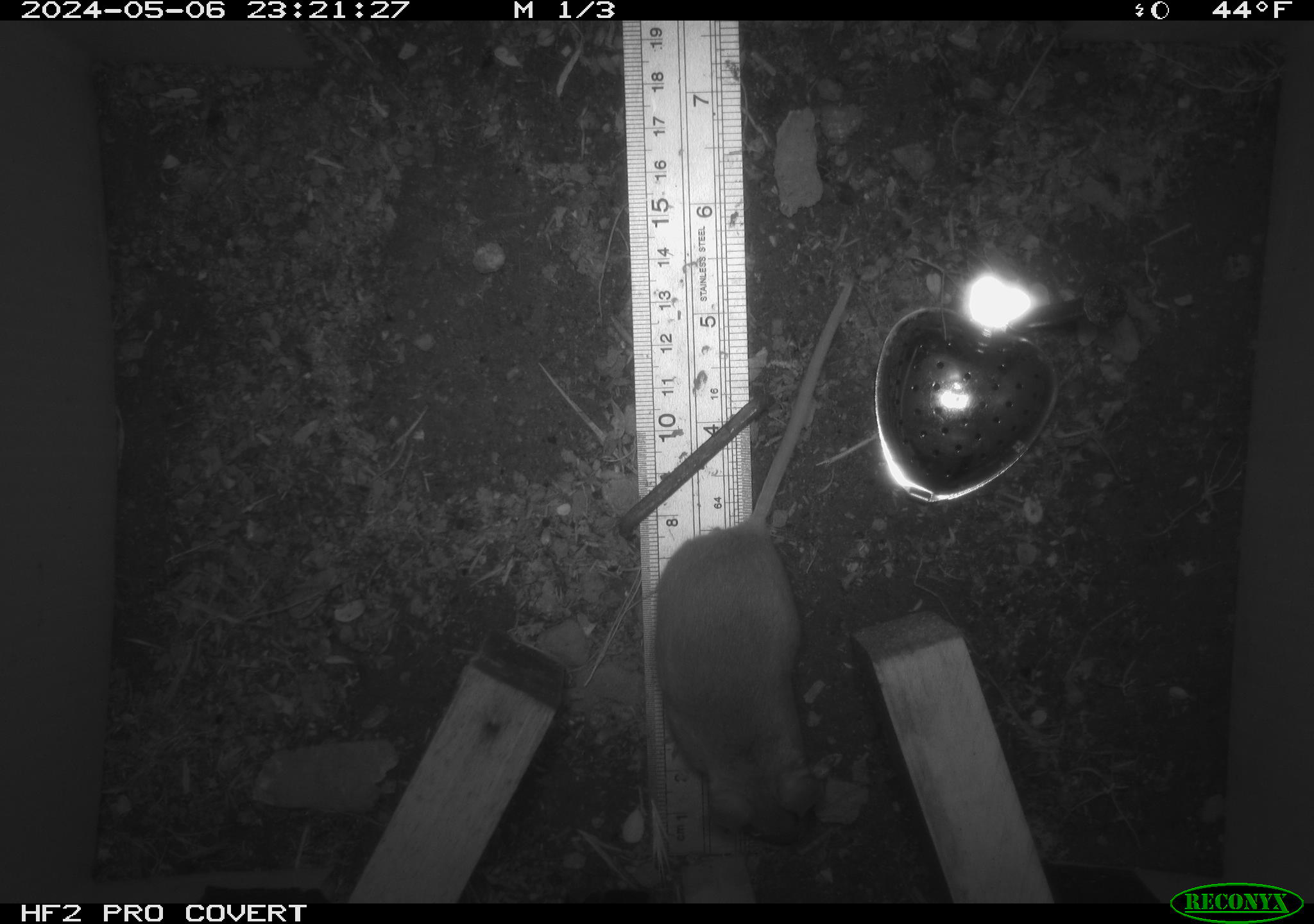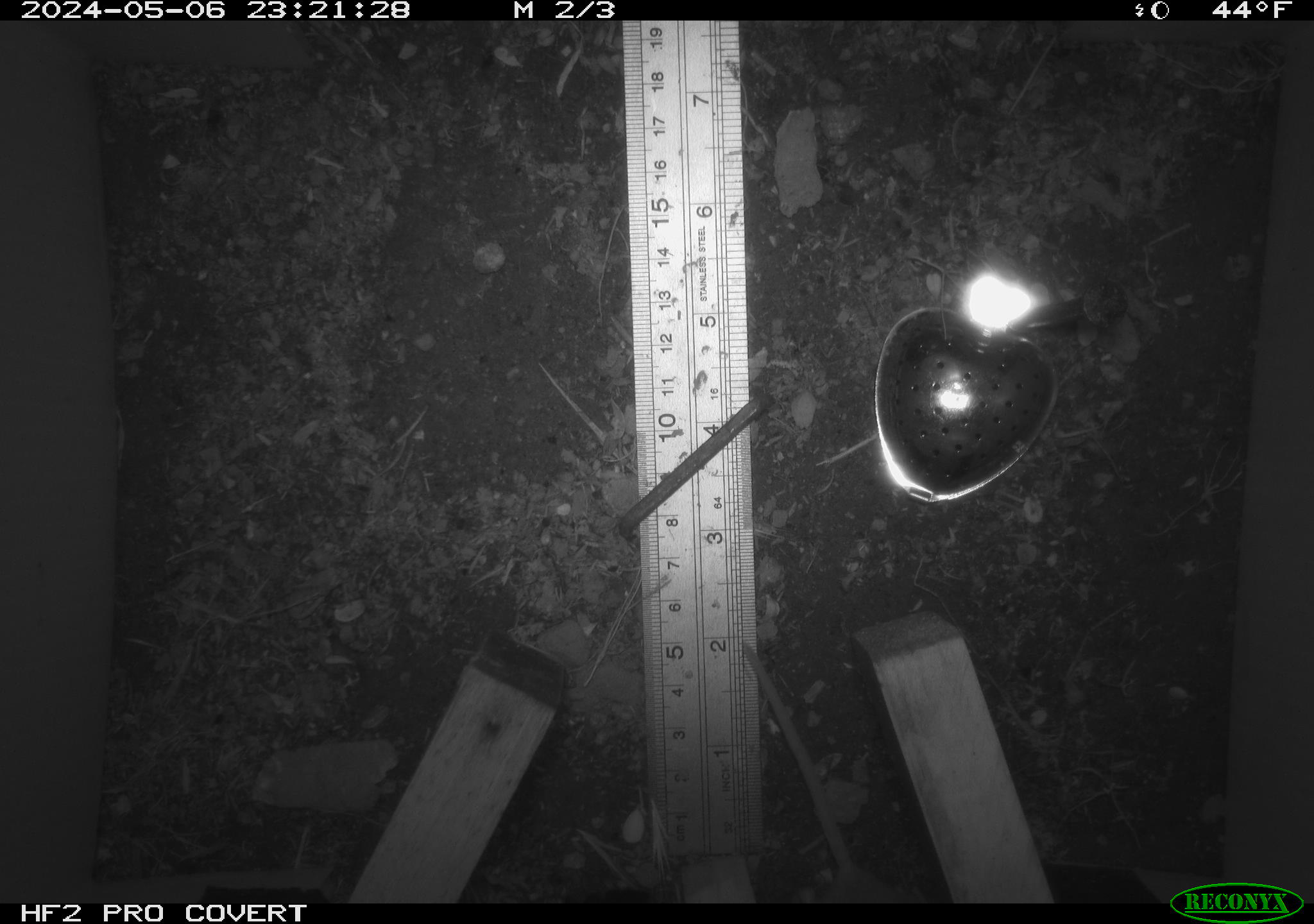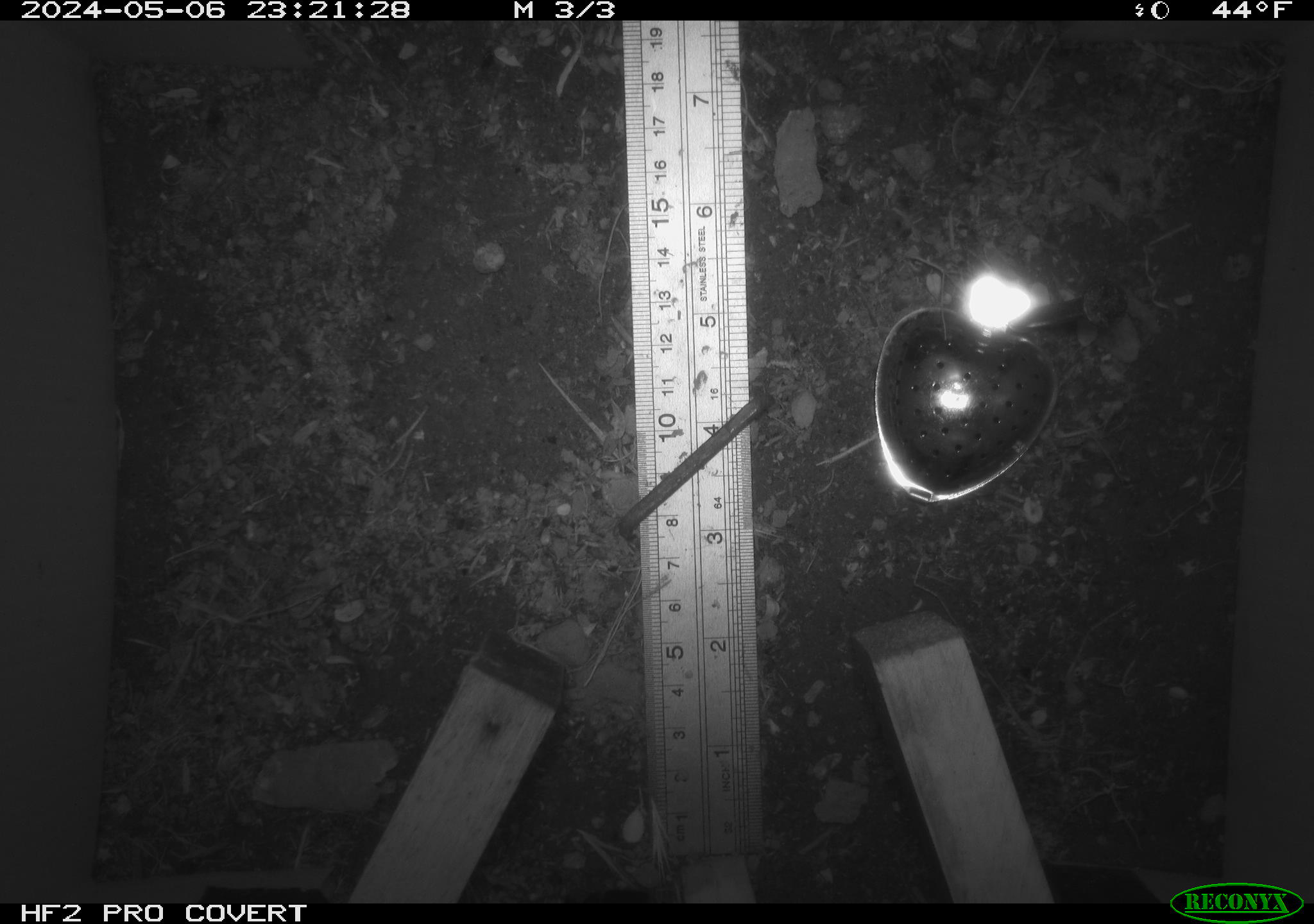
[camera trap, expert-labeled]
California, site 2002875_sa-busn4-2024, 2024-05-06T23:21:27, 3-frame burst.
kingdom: Animalia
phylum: Chordata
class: Mammalia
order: Rodentia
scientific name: Rodentia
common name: rodent